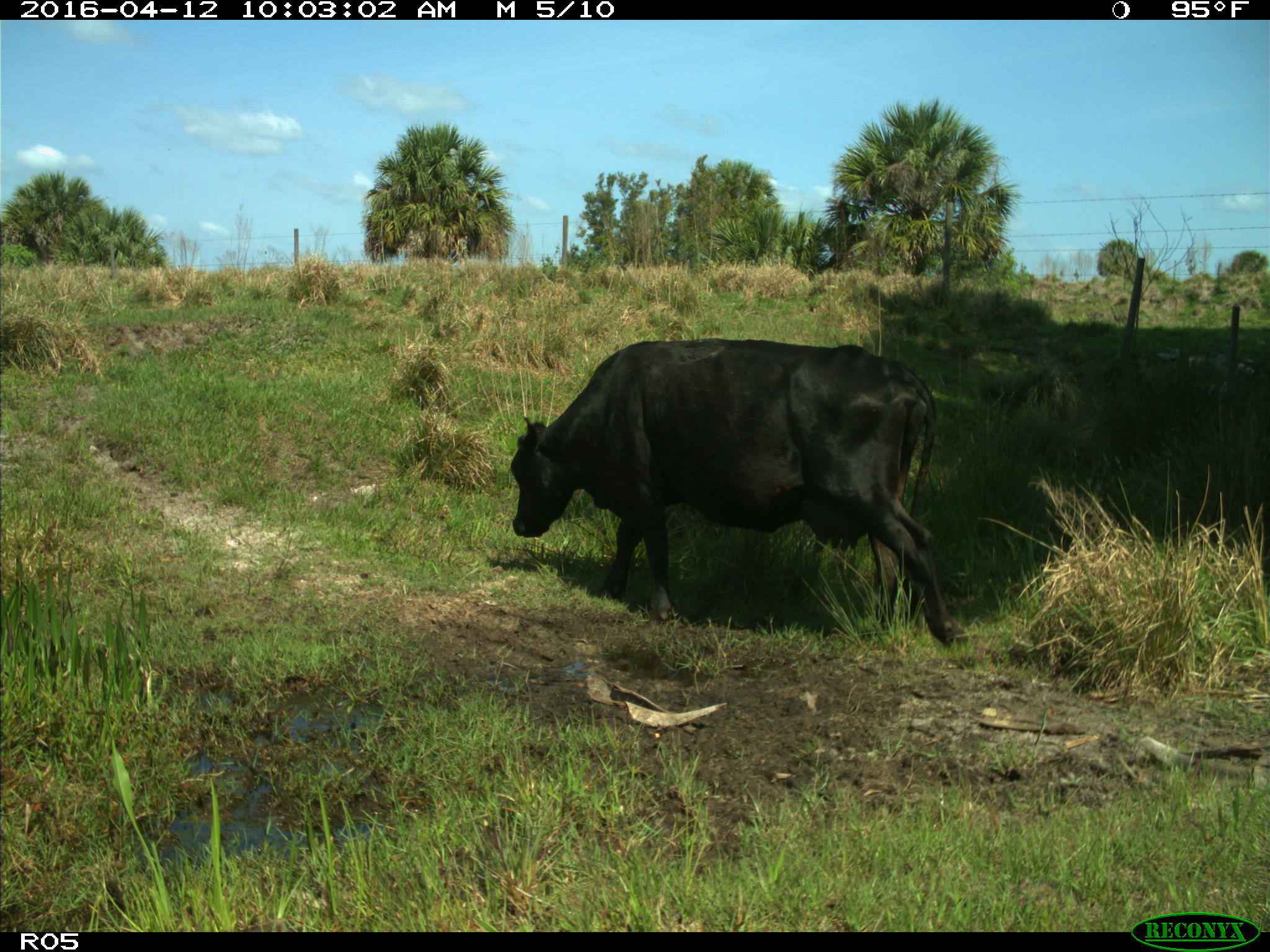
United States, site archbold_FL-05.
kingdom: Animalia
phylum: Chordata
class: Mammalia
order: Artiodactyla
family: Bovidae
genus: Bos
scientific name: Bos taurus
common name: domestic cow